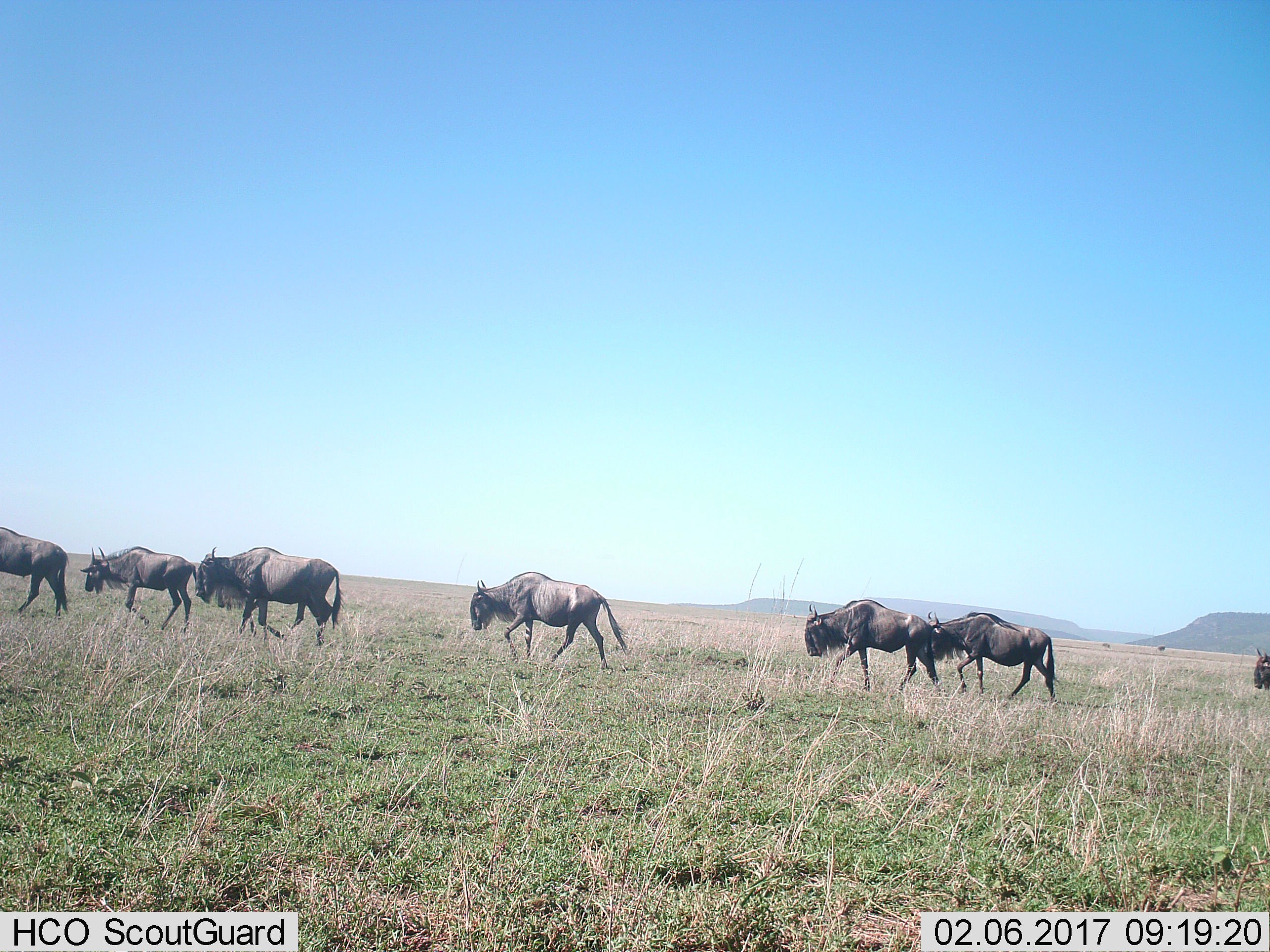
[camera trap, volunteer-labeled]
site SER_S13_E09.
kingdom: Animalia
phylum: Chordata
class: Mammalia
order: Artiodactyla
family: Bovidae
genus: Connochaetes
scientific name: Connochaetes taurinus taurinus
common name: blue wildebeest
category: wildebeestblue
Wildebeestblue (blue wildebeest) (Connochaetes taurinus taurinus), count 7. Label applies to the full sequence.